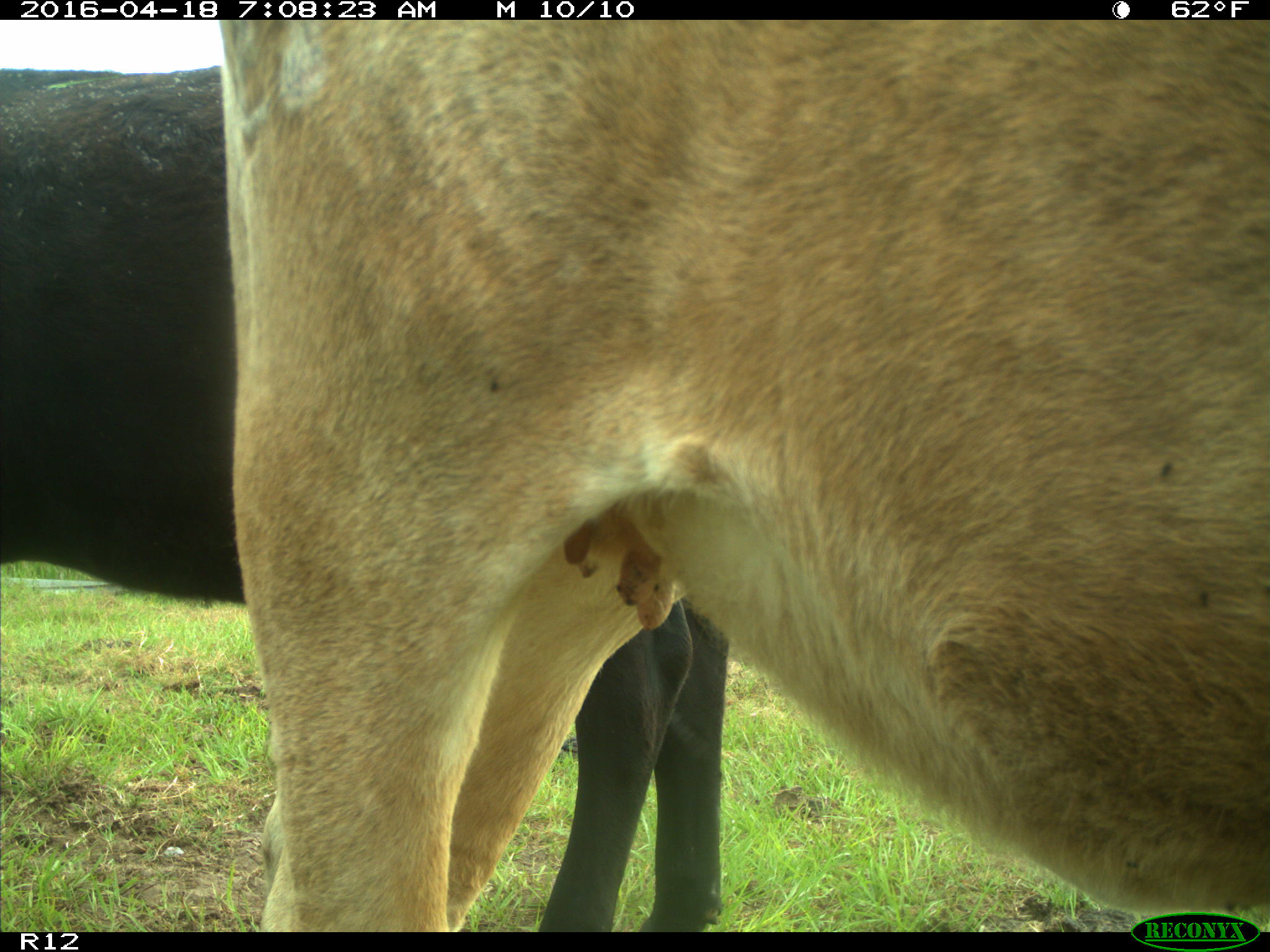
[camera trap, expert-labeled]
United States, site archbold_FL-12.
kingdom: Animalia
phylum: Chordata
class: Mammalia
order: Artiodactyla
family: Bovidae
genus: Bos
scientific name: Bos taurus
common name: domestic cow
Bos taurus (domestic cow).